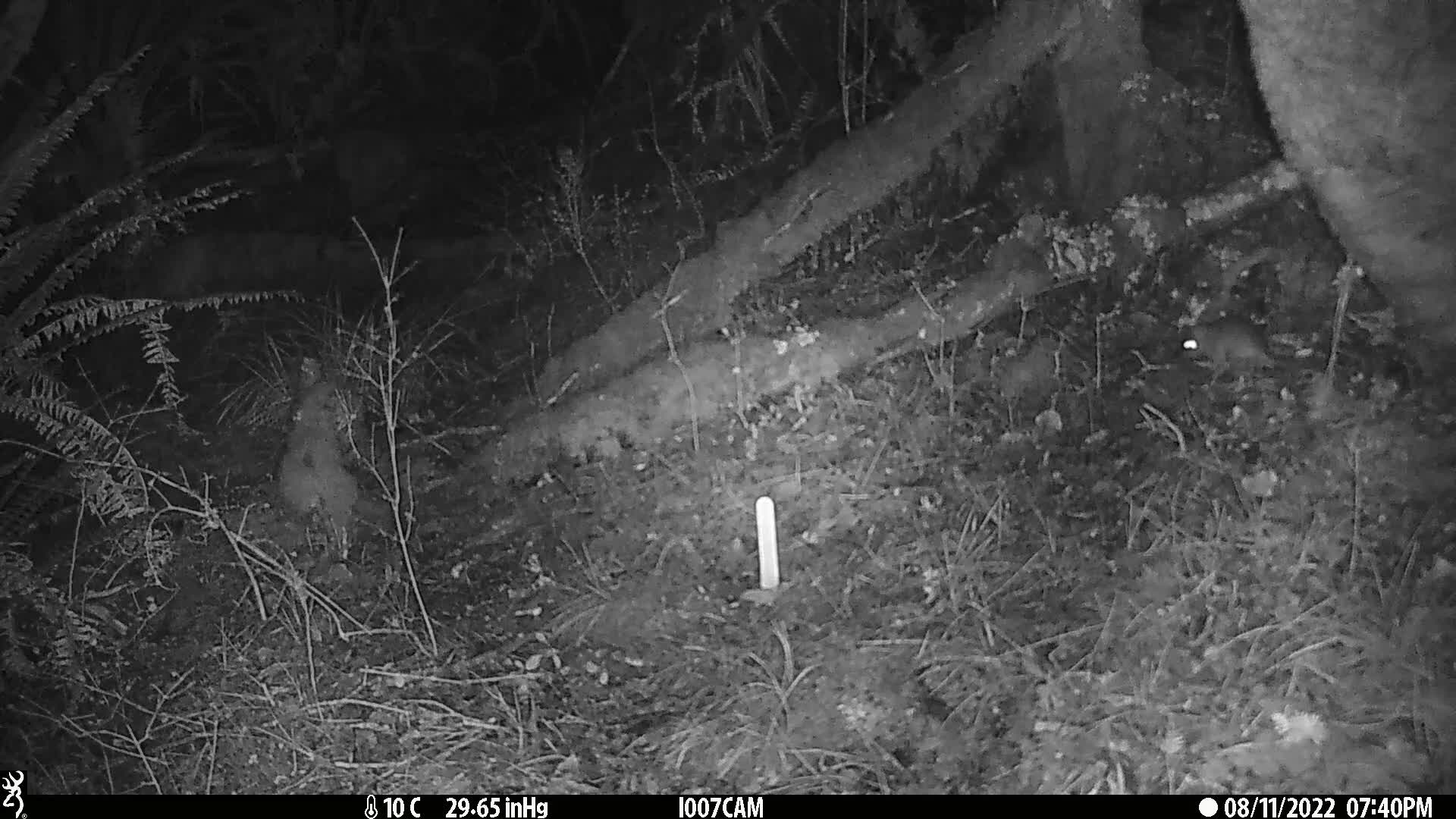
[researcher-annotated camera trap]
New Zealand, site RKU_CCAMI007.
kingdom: Animalia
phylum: Chordata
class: Mammalia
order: Rodentia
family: Muridae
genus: Rattus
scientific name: Rattus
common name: rat